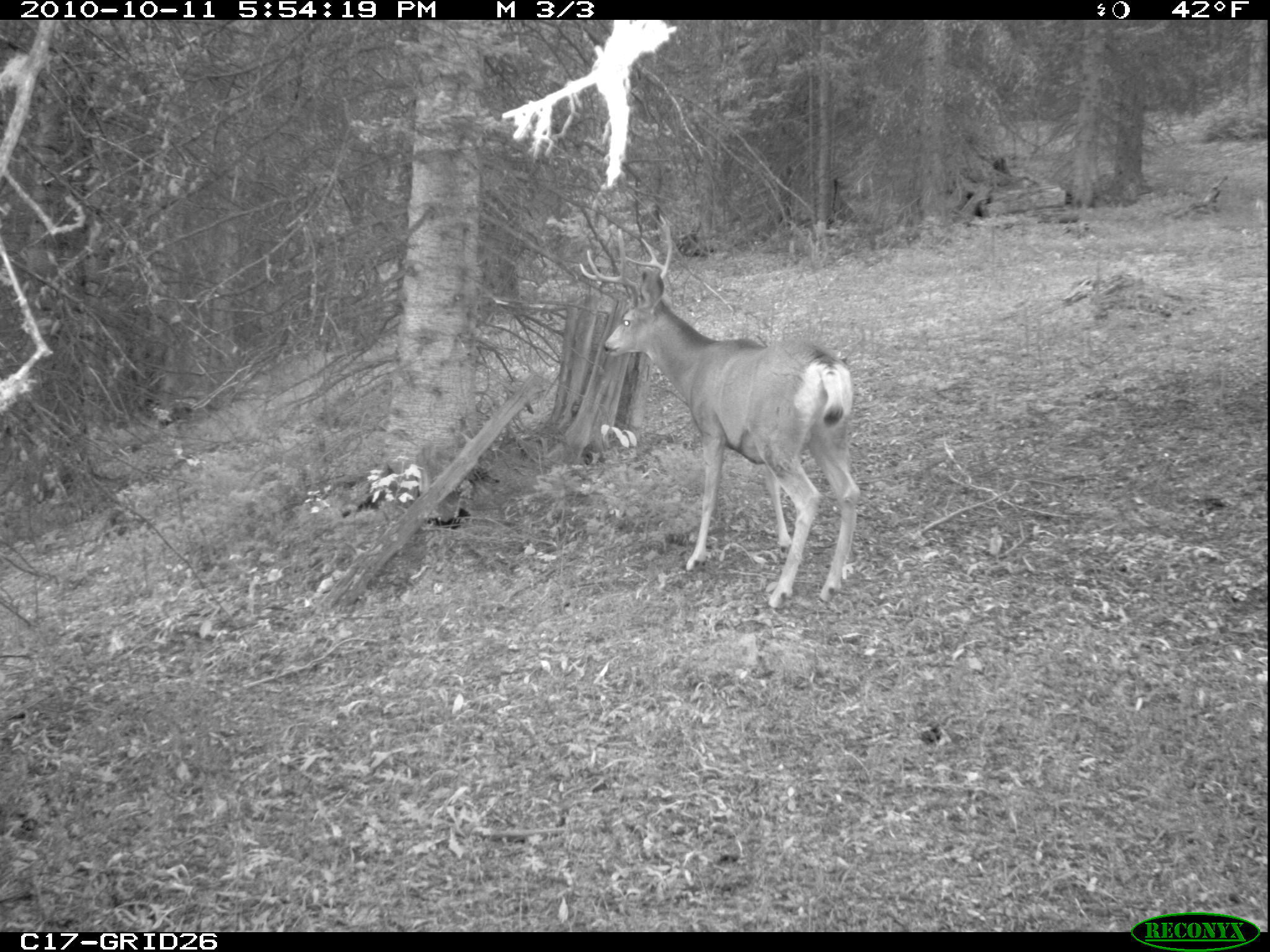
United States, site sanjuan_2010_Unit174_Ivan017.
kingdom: Animalia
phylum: Chordata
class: Mammalia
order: Artiodactyla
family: Cervidae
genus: Odocoileus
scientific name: Odocoileus hemionus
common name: mule deer